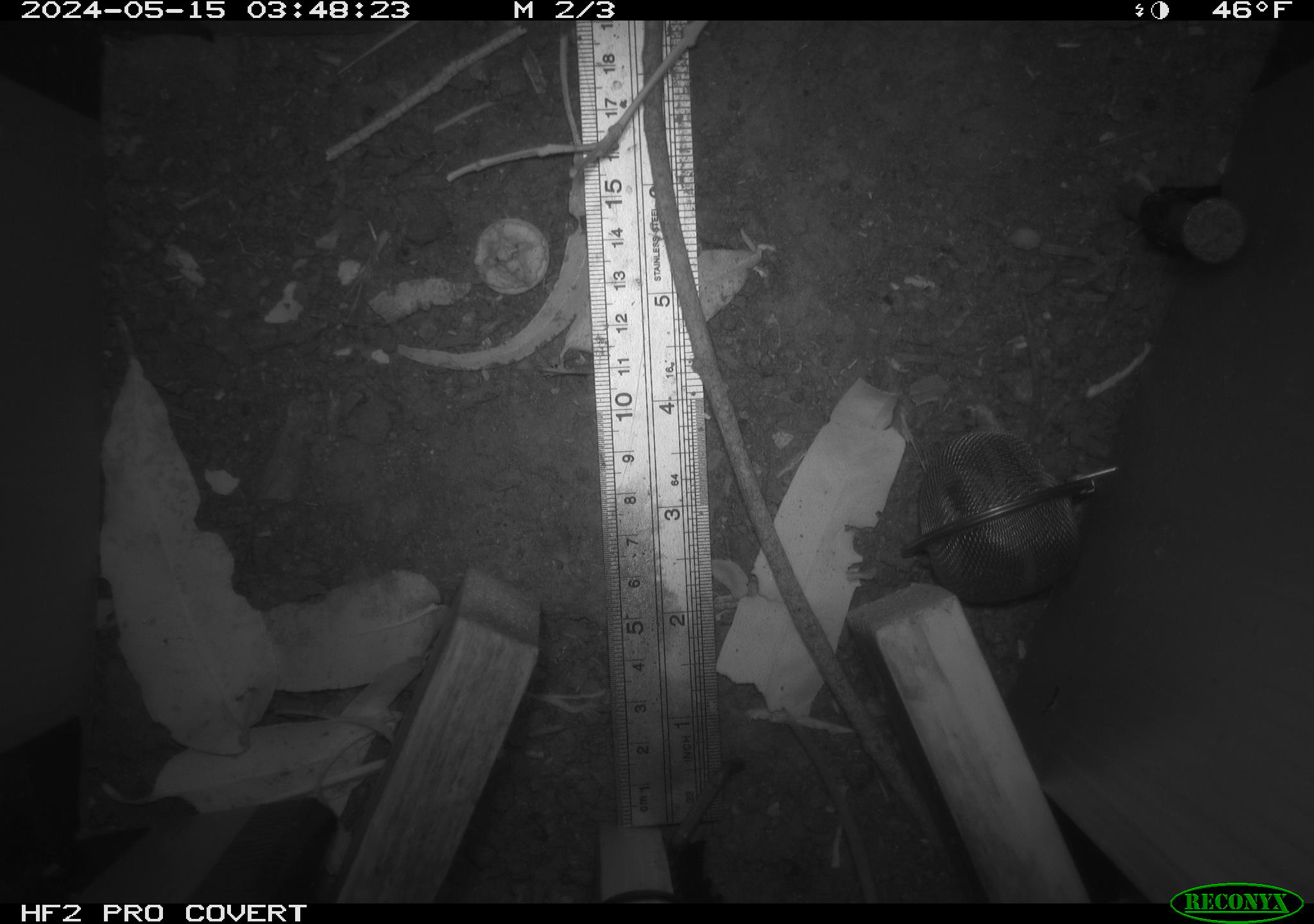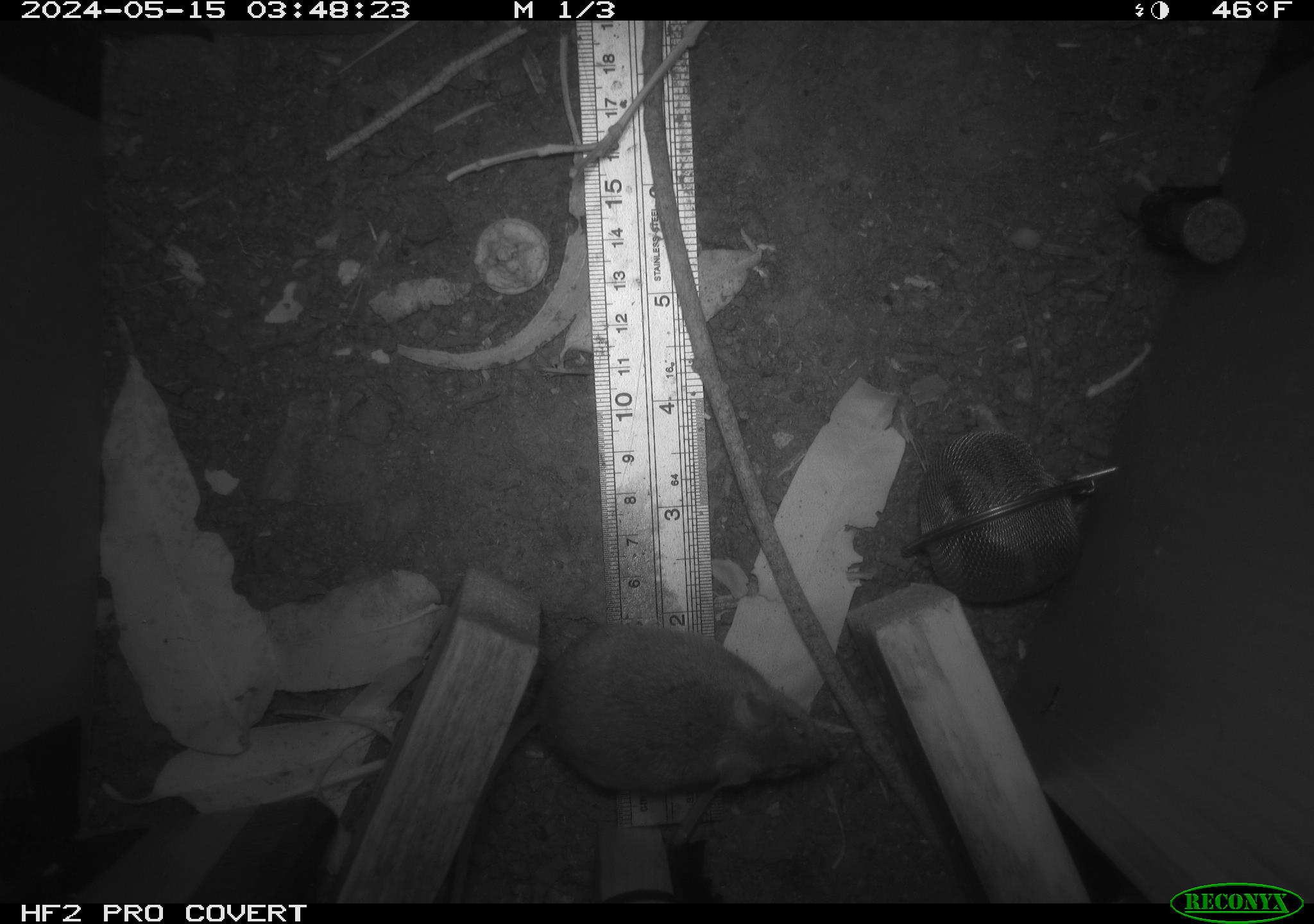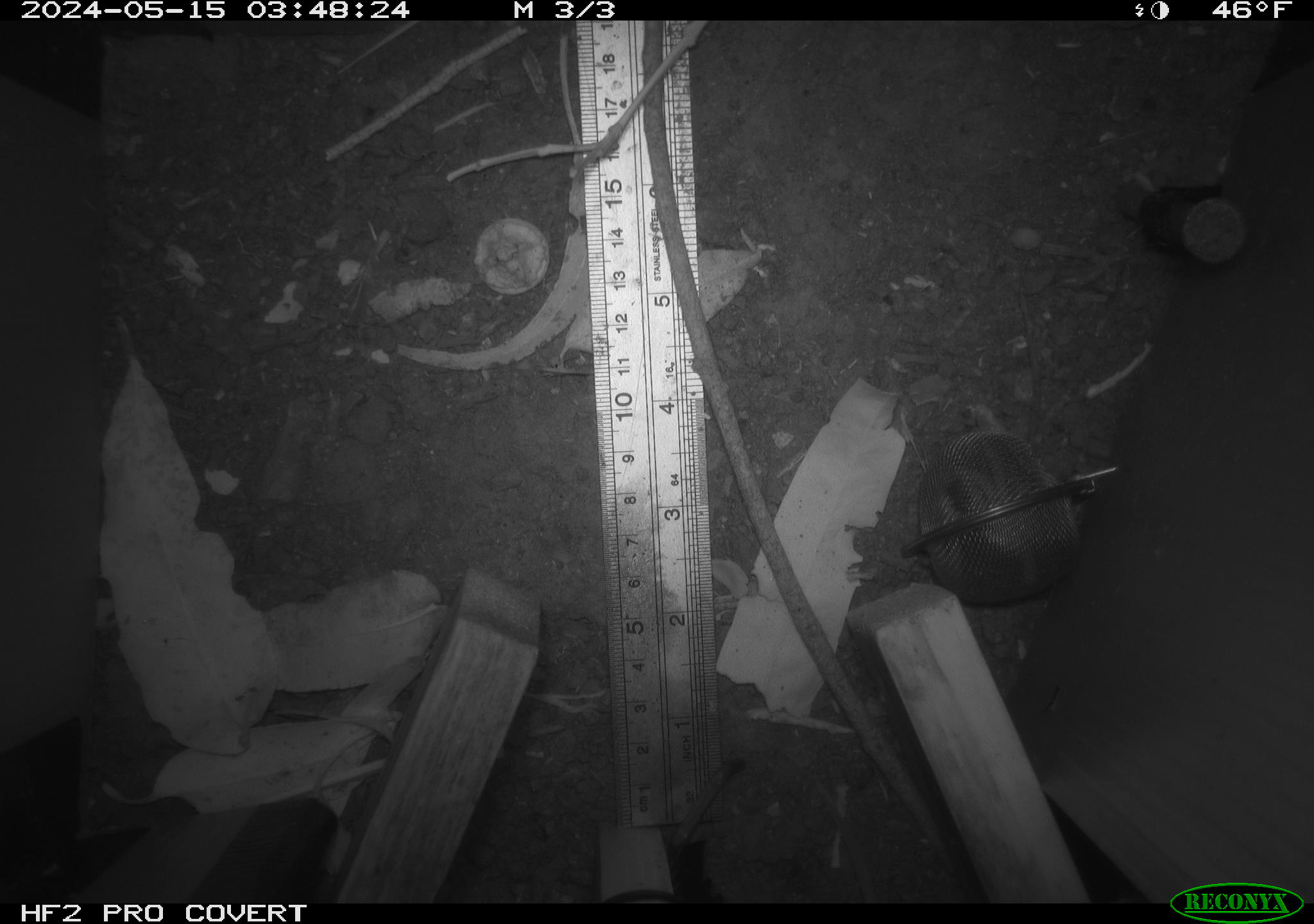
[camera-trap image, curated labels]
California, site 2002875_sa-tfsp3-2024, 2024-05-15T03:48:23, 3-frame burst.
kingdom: Animalia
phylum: Chordata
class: Mammalia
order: Rodentia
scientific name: Rodentia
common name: mouse species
Mouse species (Rodentia).